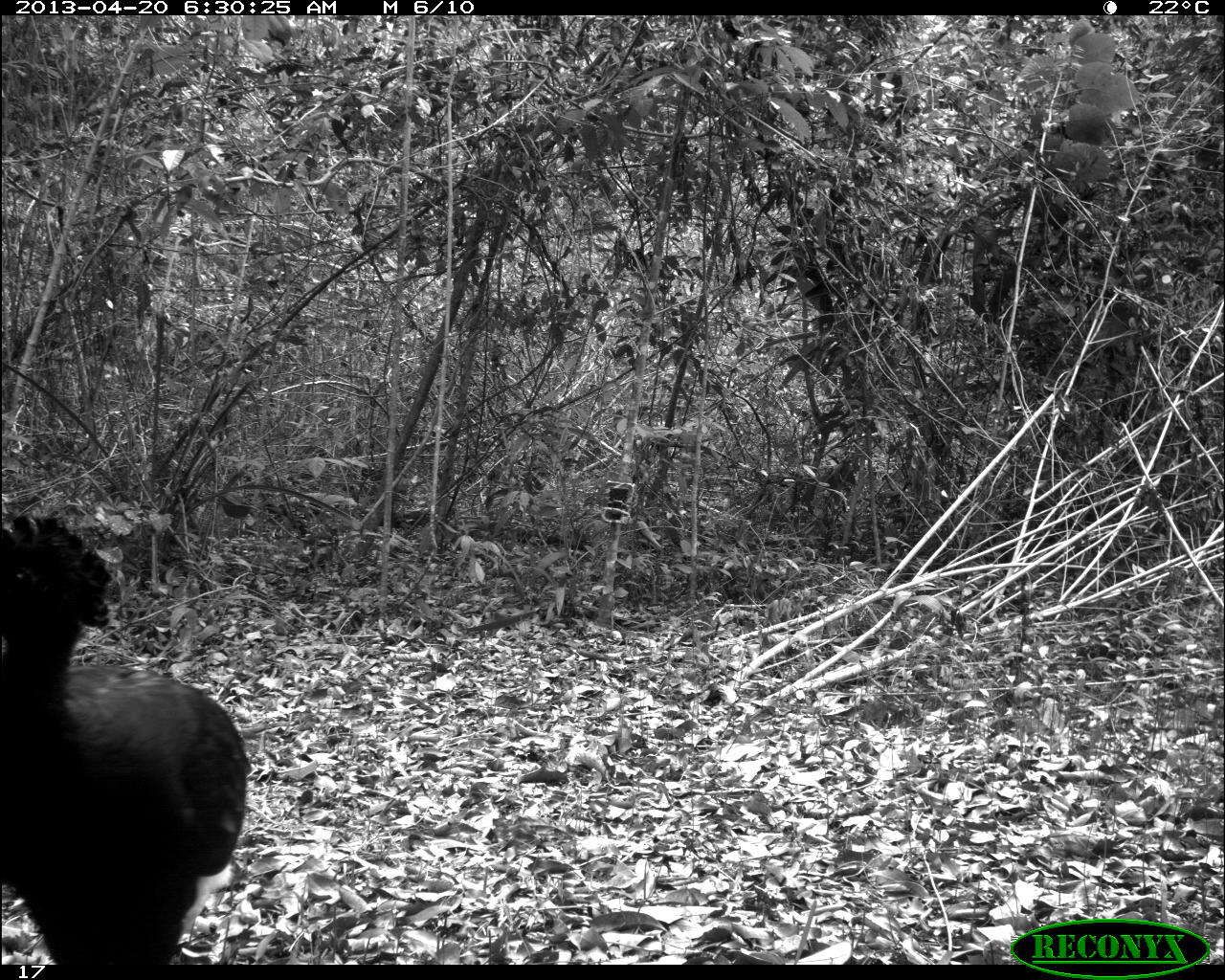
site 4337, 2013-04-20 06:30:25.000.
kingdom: Animalia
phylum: Chordata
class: Aves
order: Galliformes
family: Cracidae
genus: Crax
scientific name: Crax rubra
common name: great curassow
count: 1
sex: male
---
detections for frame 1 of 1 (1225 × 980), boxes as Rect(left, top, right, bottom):
crax rubra: Rect(0, 506, 253, 963)